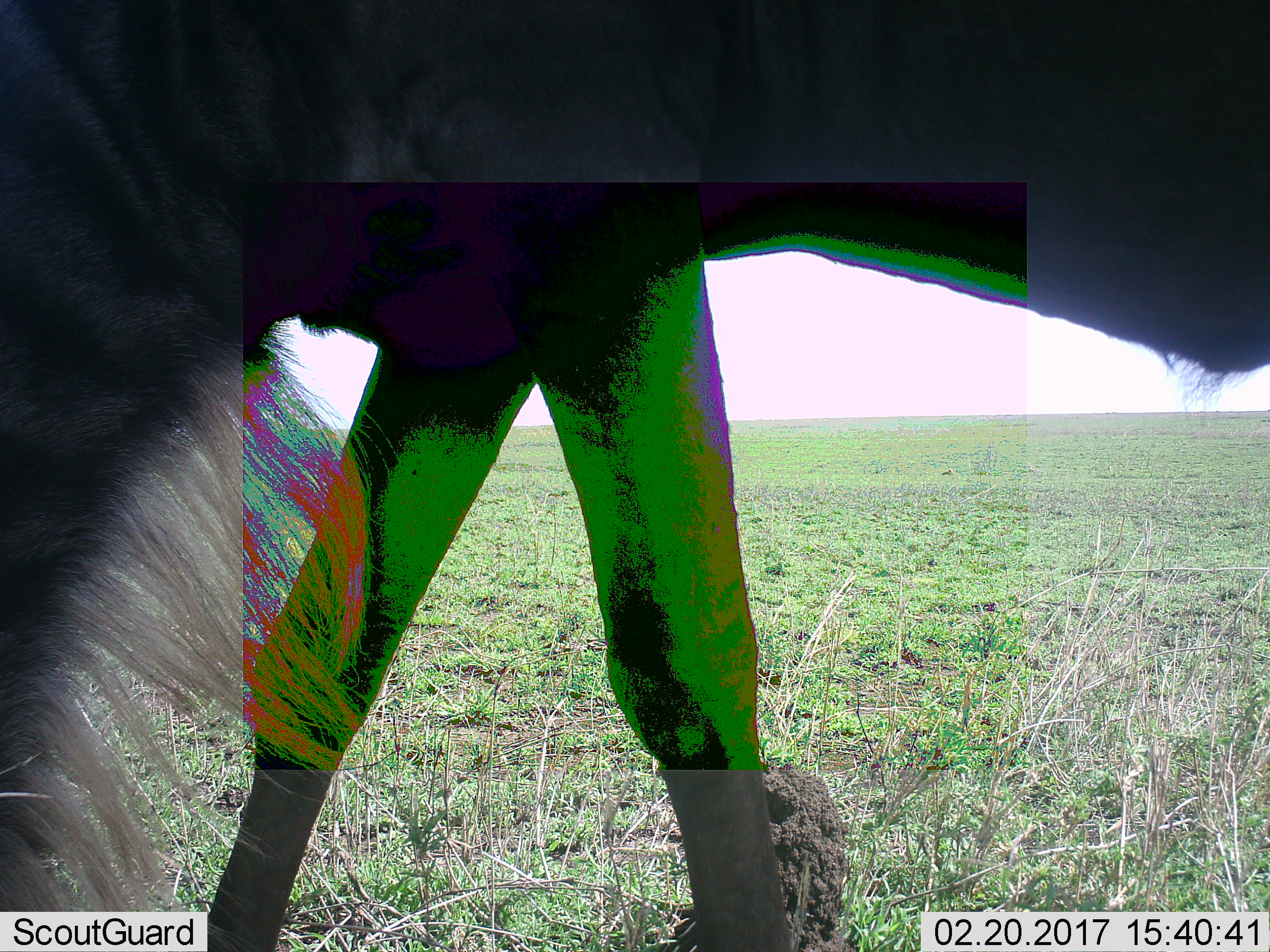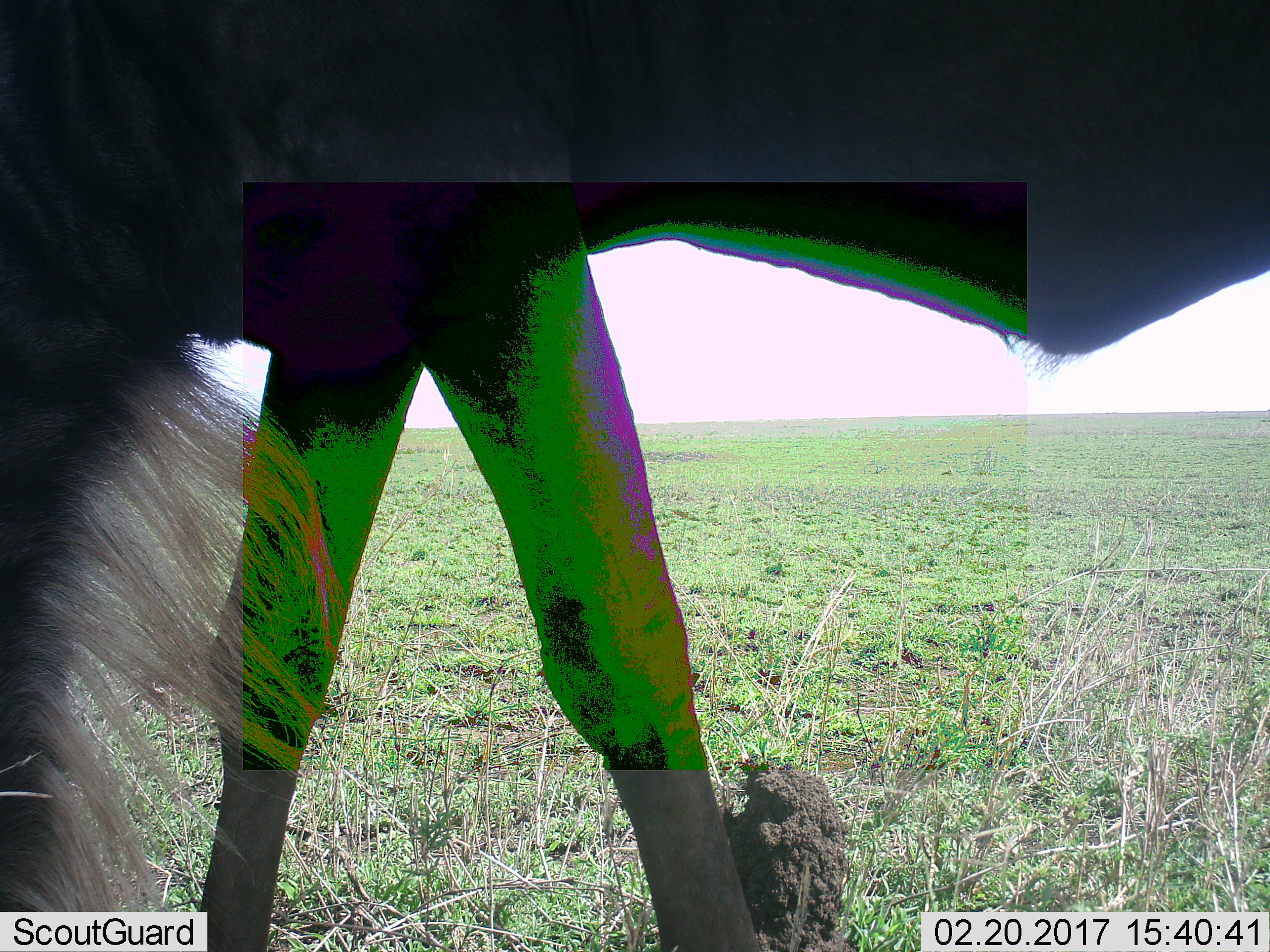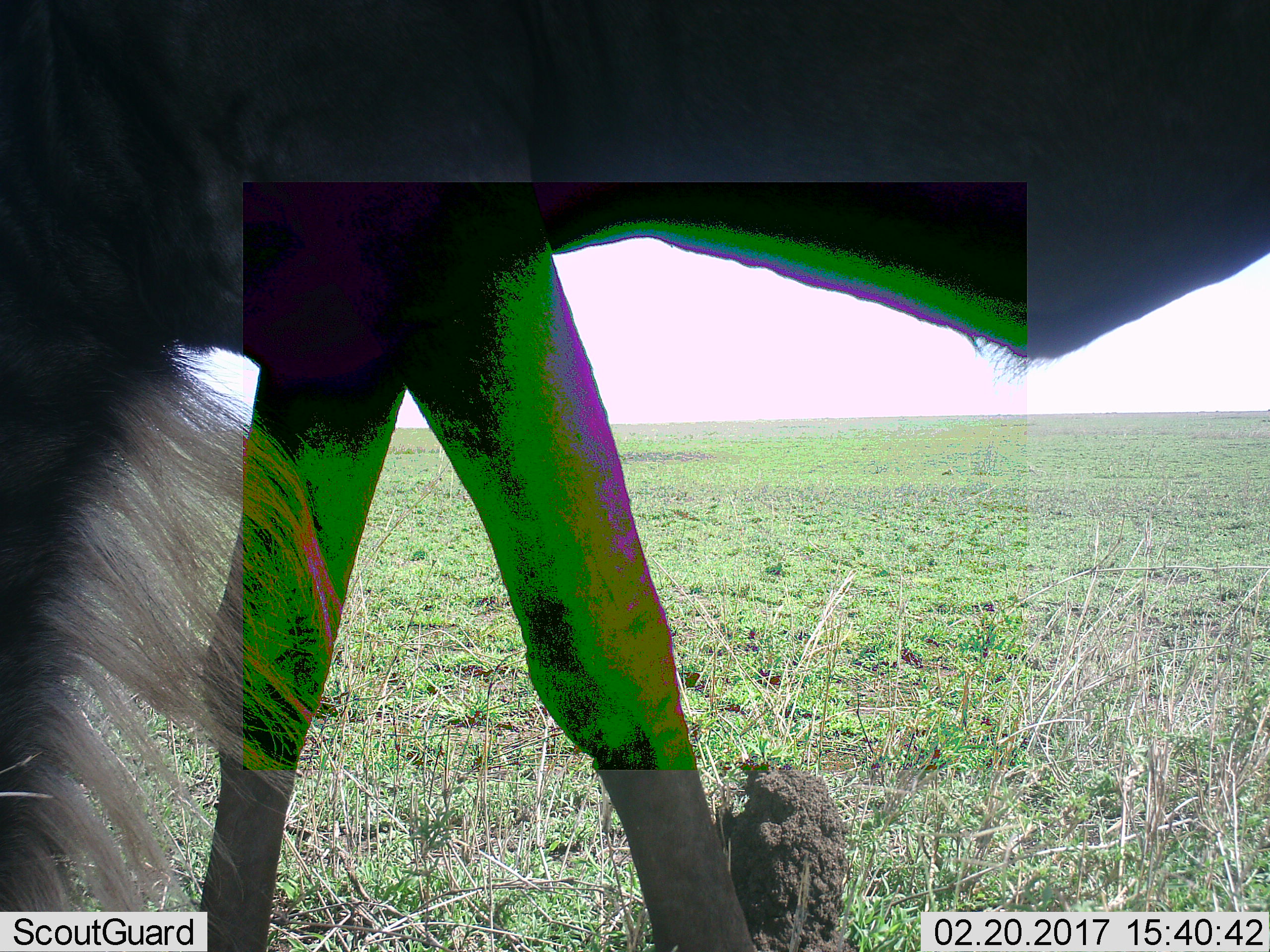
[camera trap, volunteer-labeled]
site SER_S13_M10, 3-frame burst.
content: unidentified animal